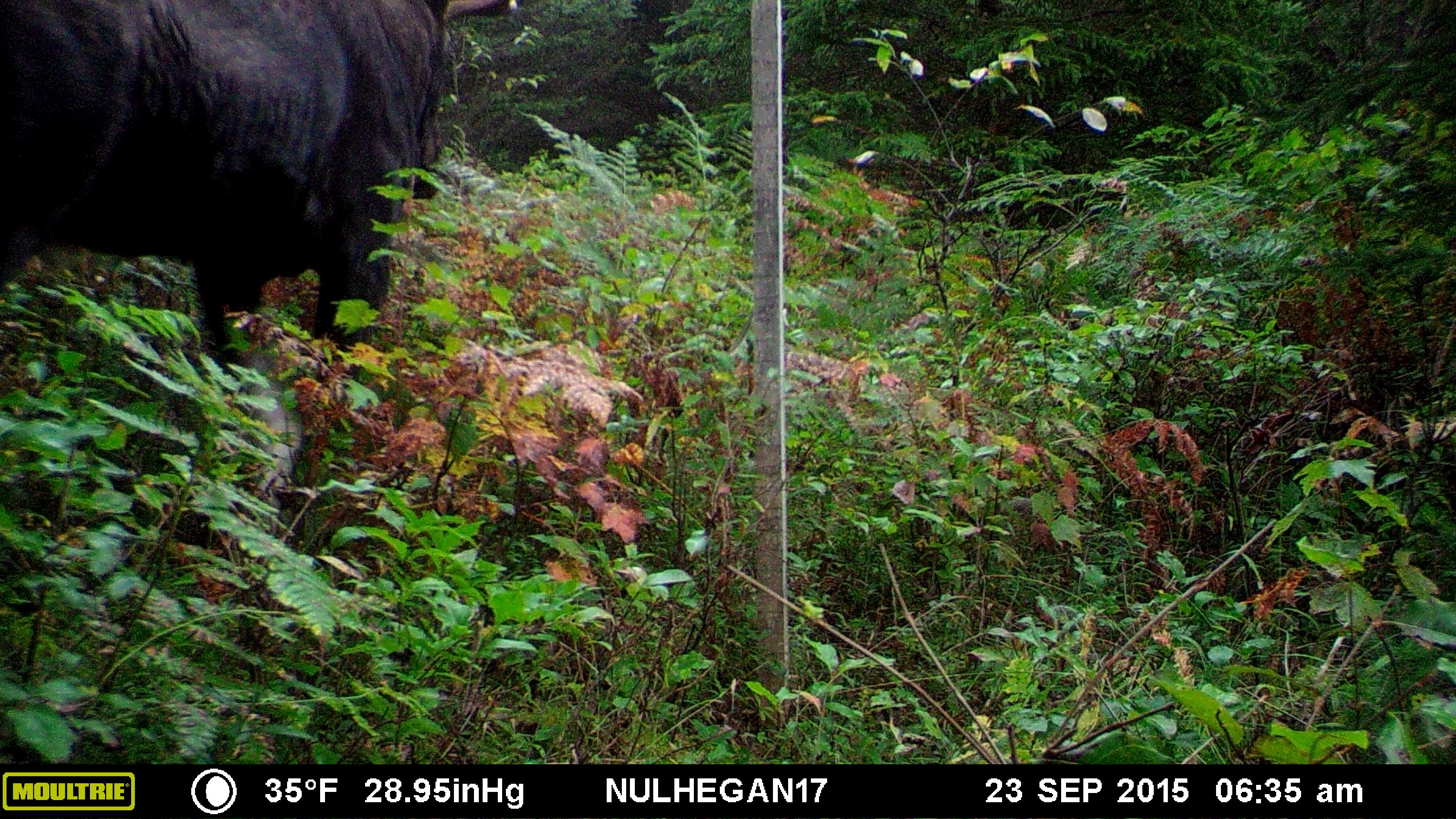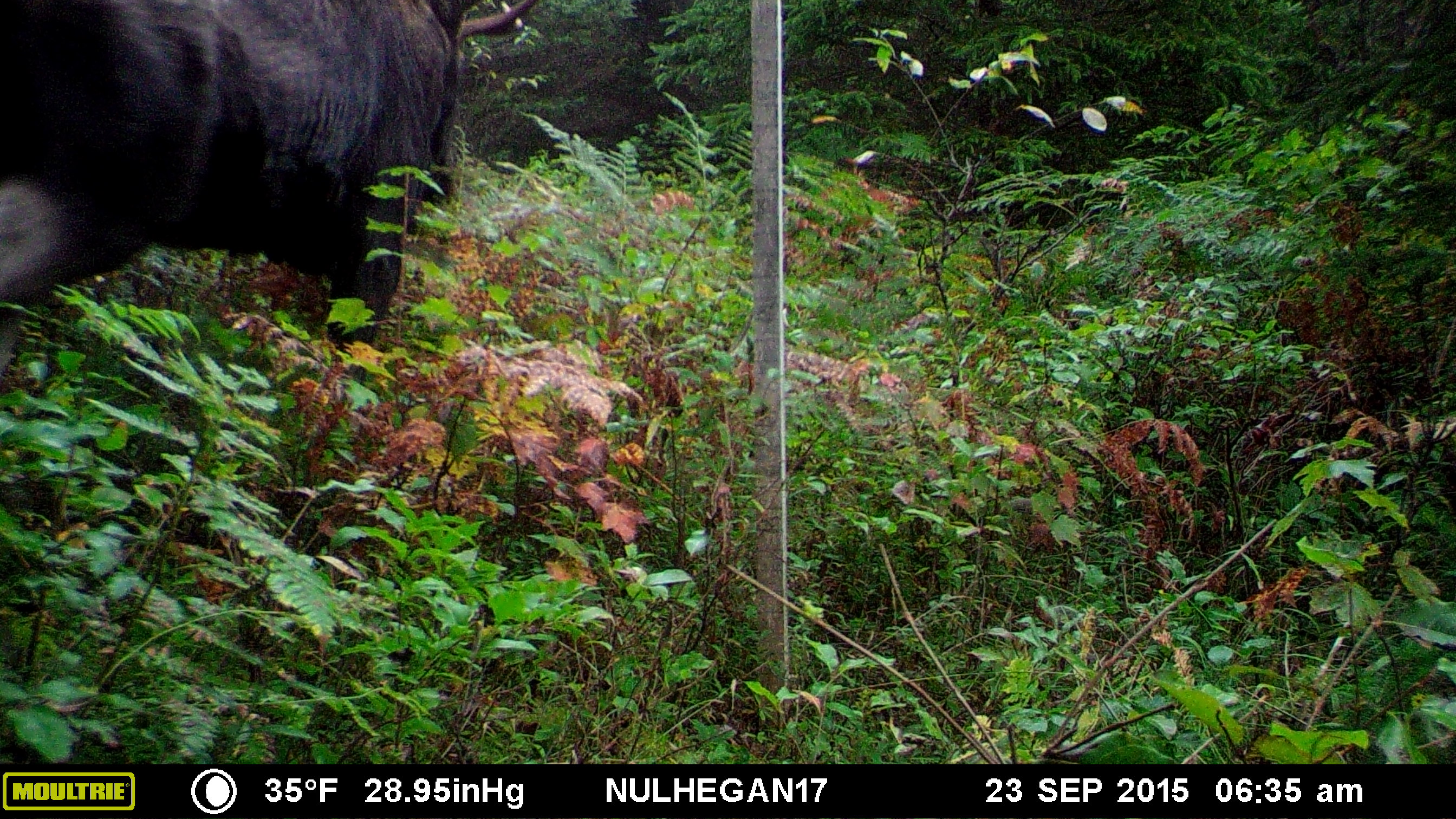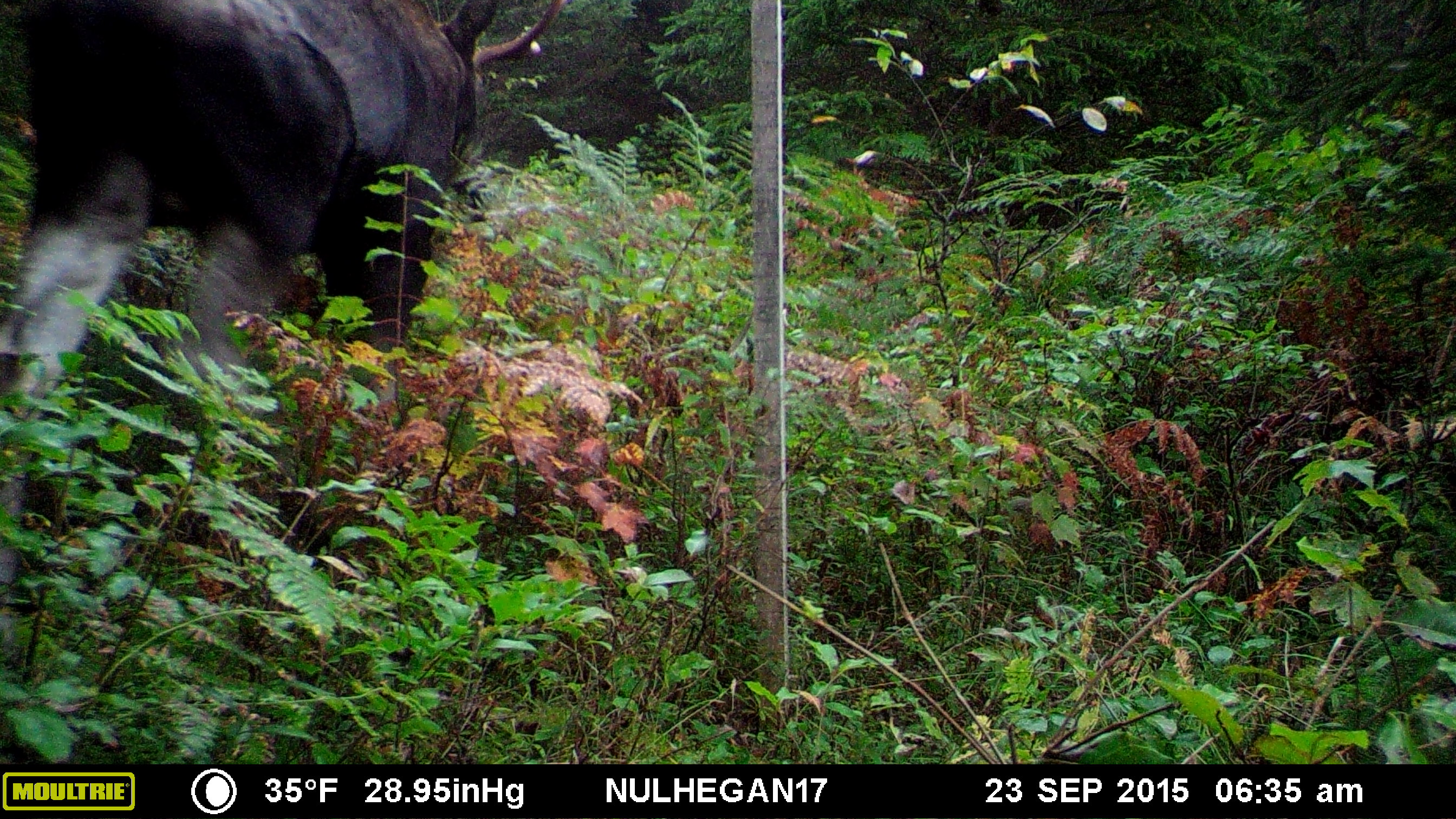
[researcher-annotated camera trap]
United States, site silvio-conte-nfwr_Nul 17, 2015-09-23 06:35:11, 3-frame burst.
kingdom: Animalia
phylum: Chordata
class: Mammalia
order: Artiodactyla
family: Cervidae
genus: Alces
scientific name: Alces alces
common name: moose